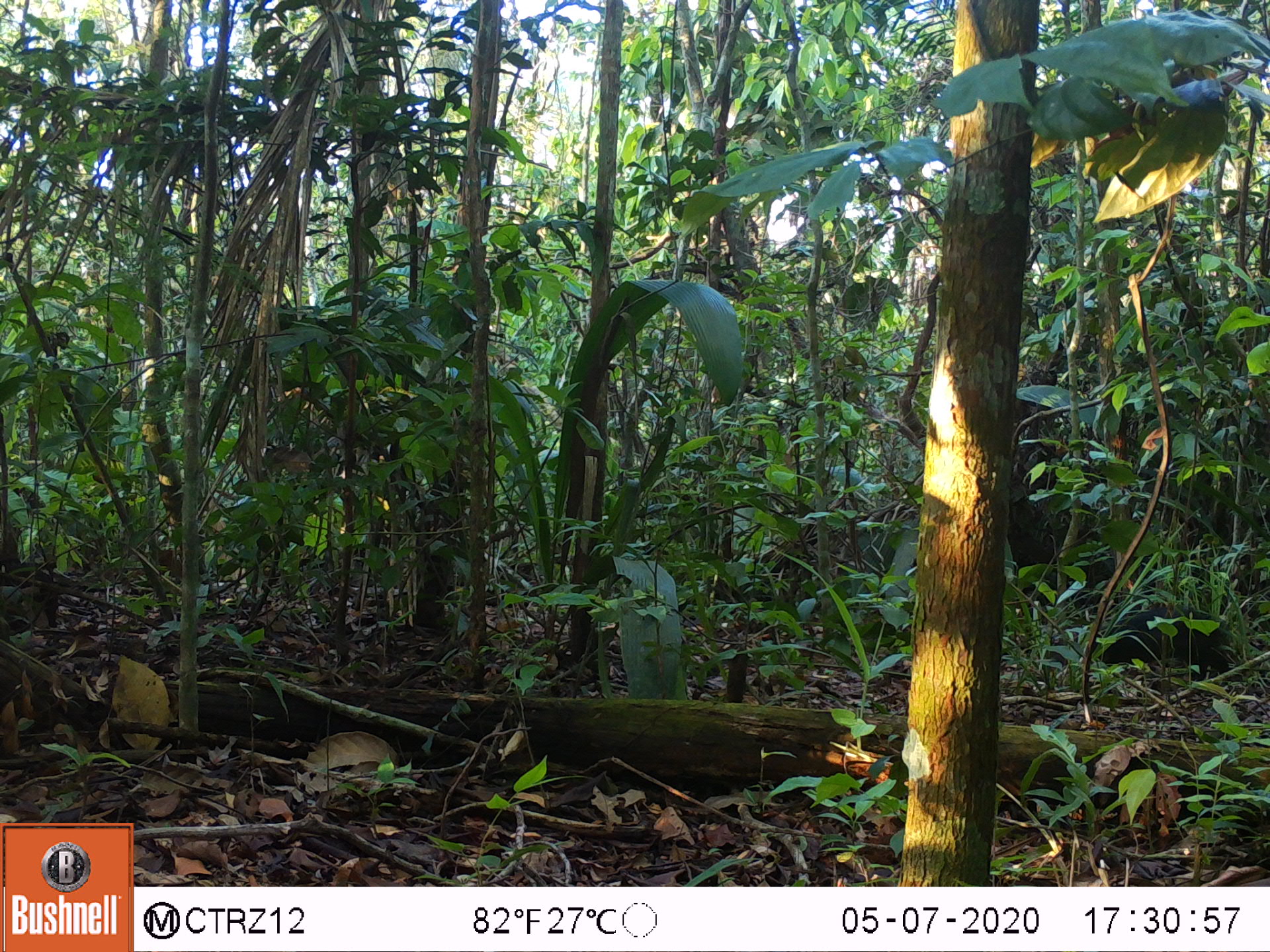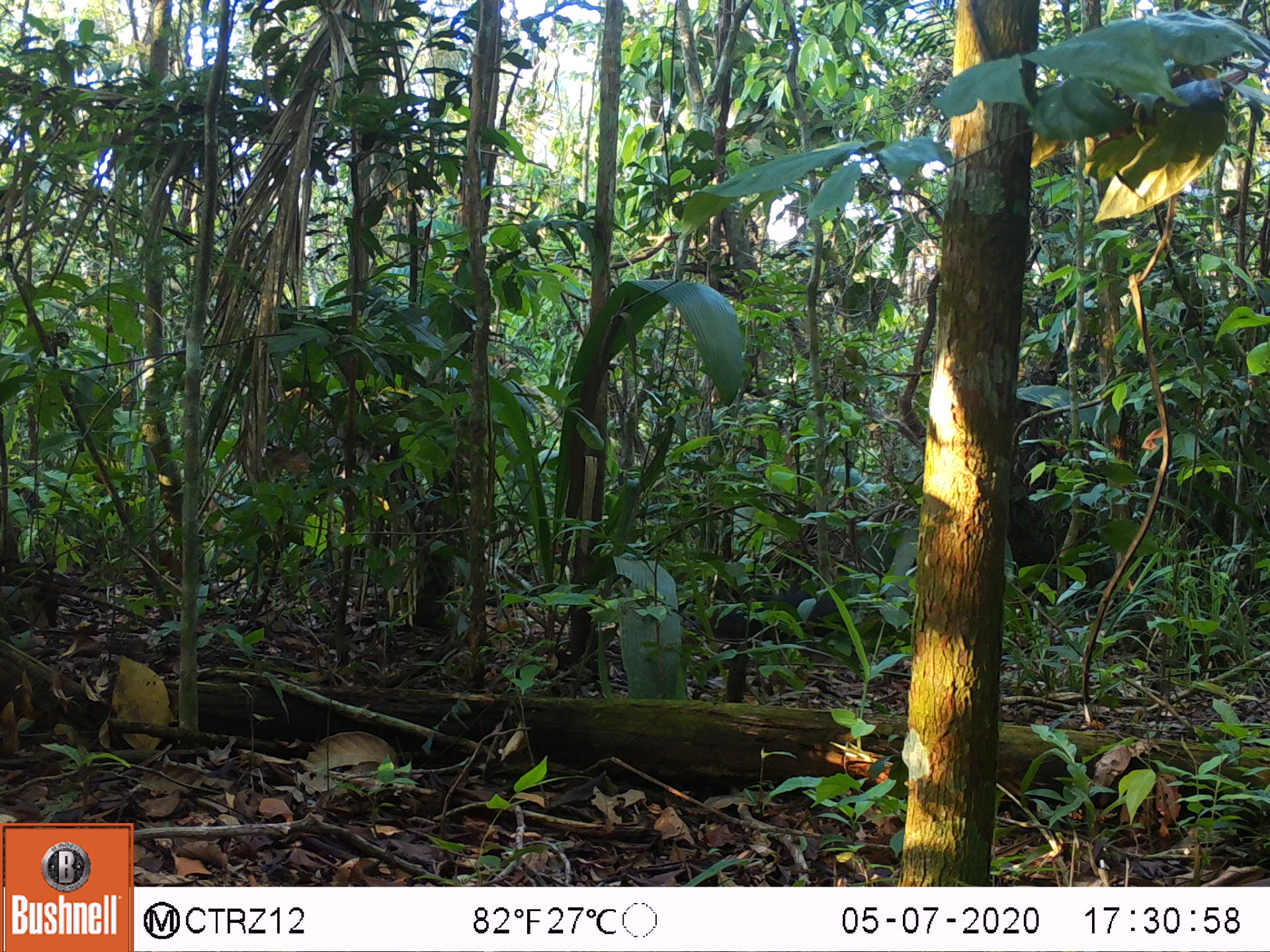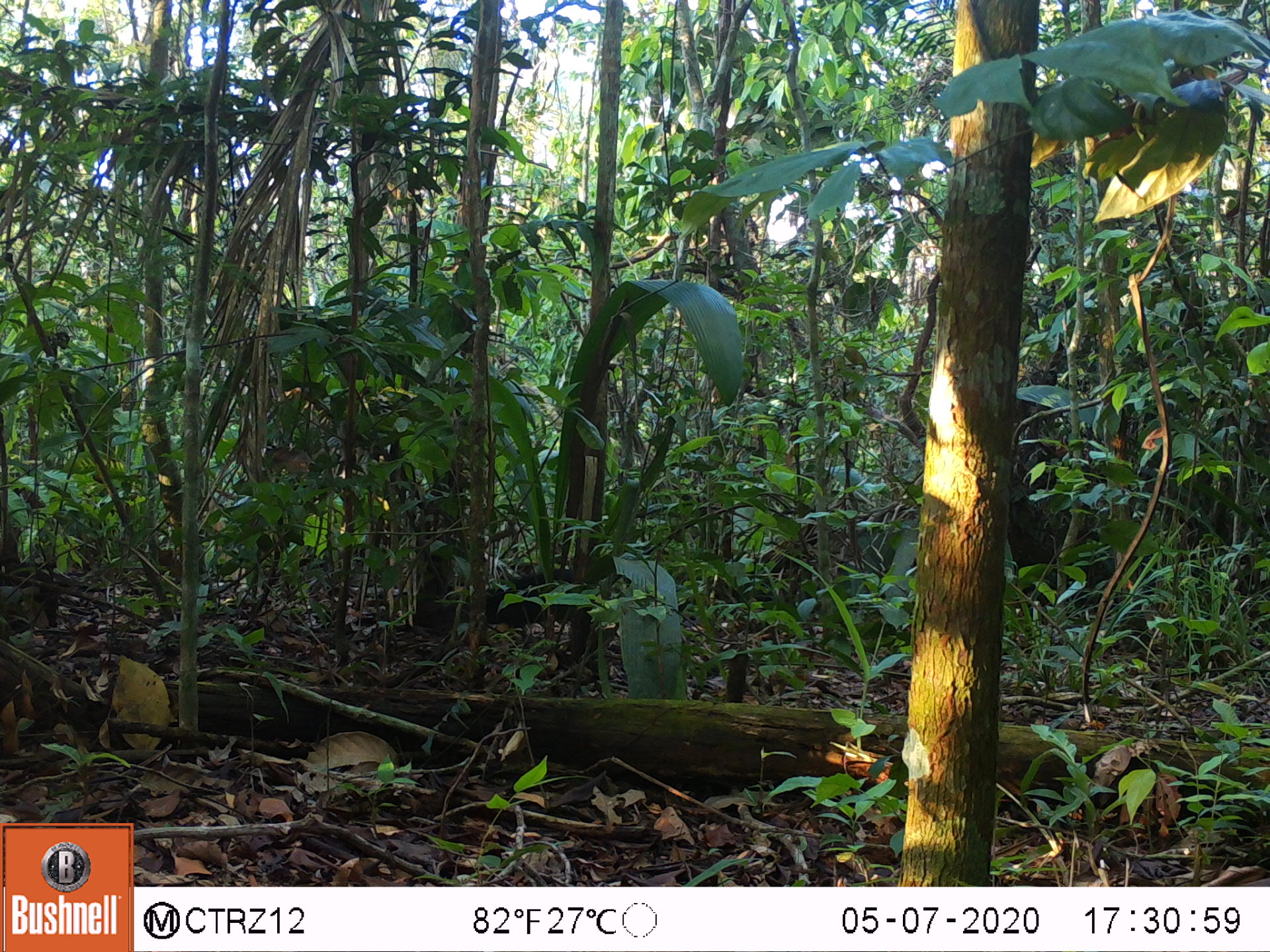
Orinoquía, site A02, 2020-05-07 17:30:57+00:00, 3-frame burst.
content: unidentified animal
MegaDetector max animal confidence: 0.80